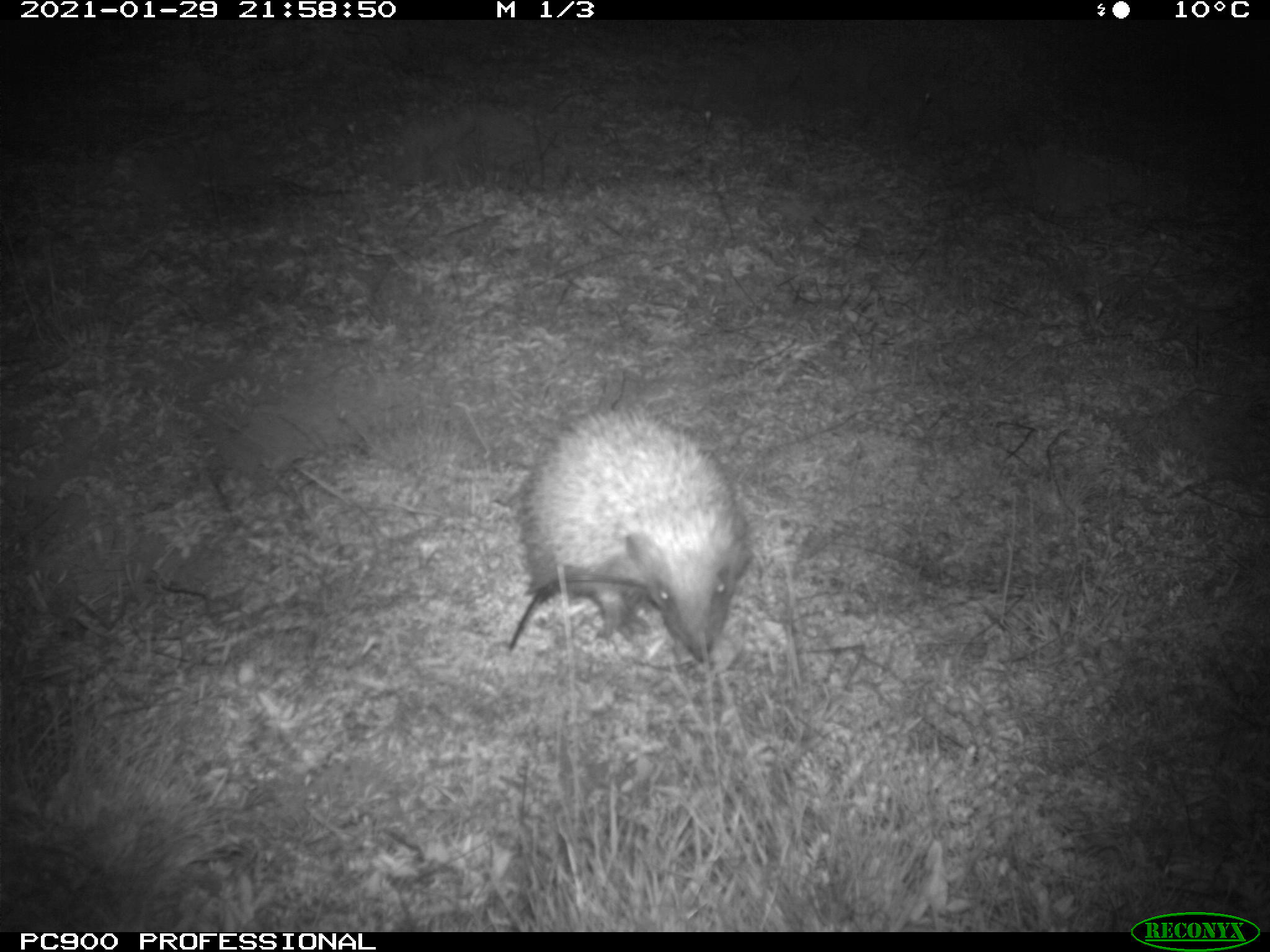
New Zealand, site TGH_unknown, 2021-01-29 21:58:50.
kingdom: Animalia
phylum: Chordata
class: Mammalia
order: Eulipotyphla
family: Erinaceidae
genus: Erinaceus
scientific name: Erinaceus europaeus europaeus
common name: european hedgehog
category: hedgehog